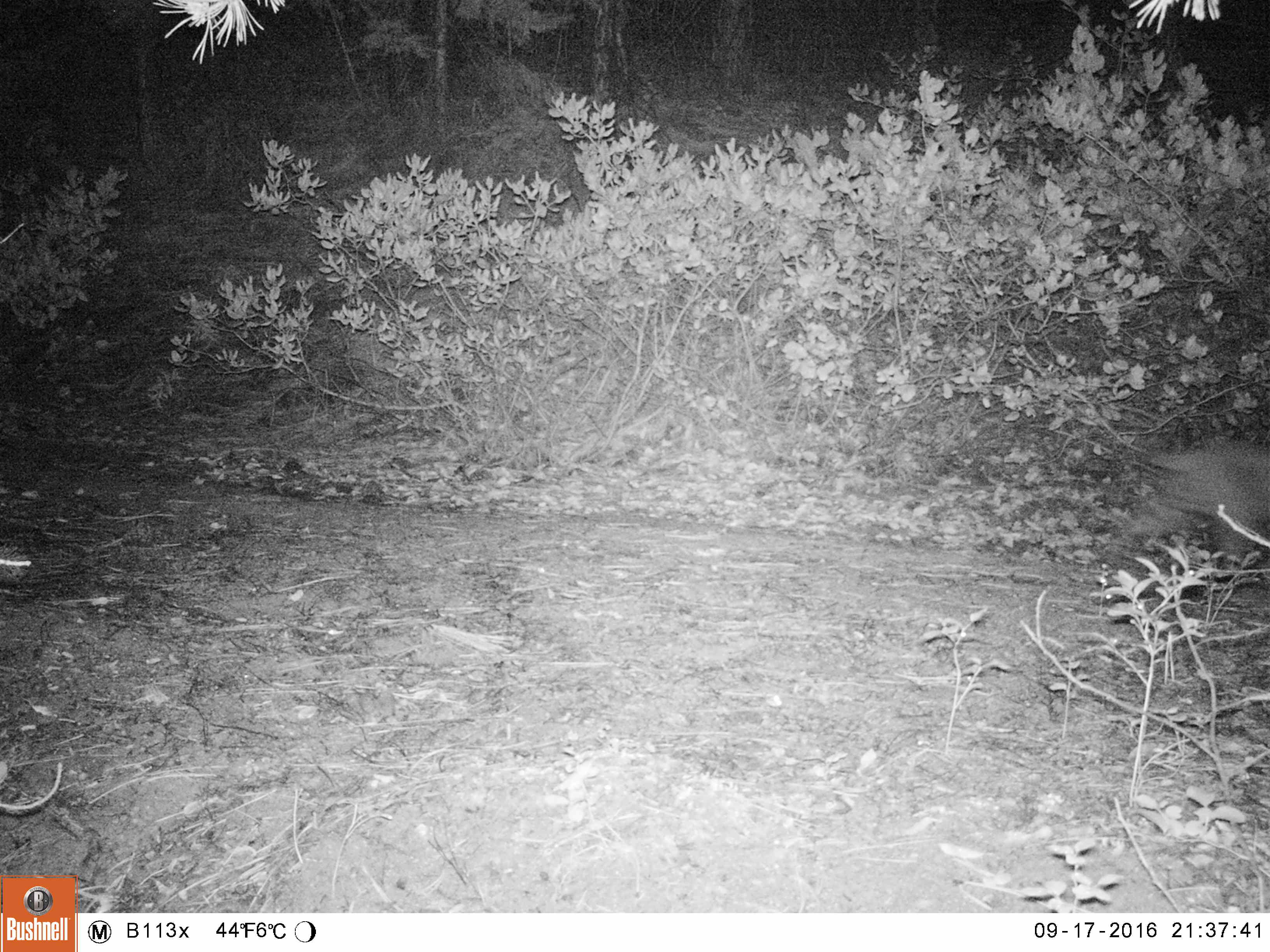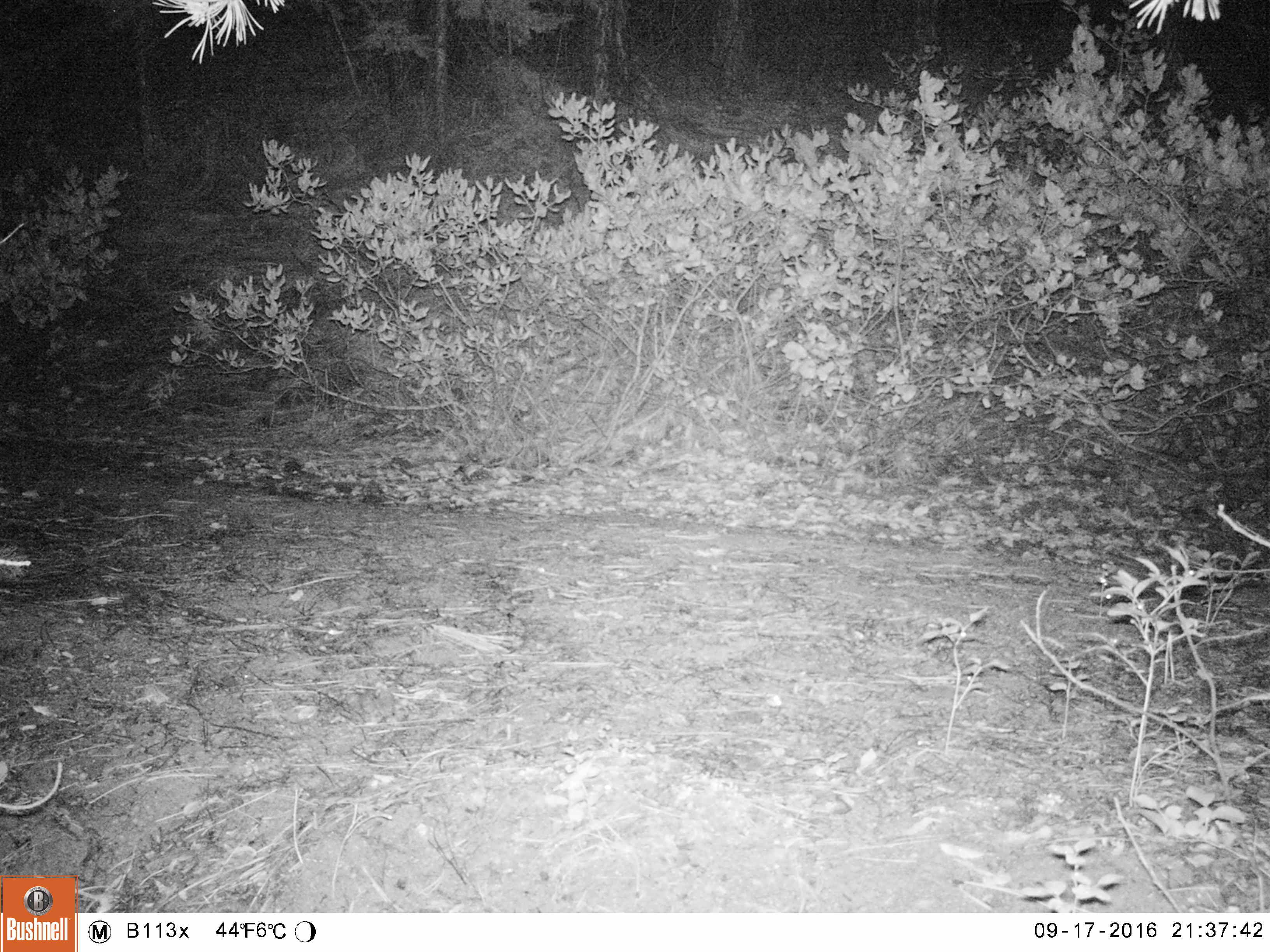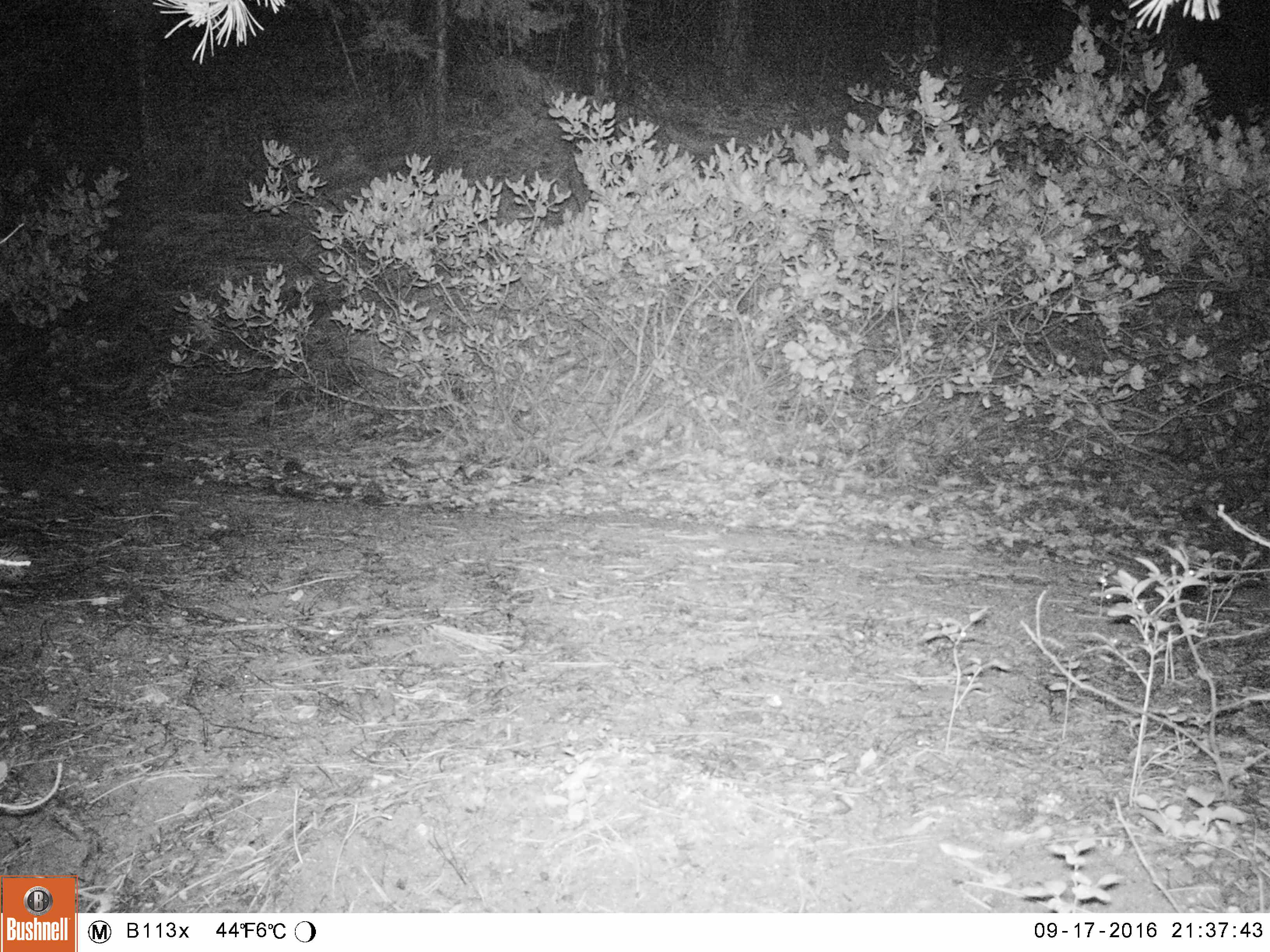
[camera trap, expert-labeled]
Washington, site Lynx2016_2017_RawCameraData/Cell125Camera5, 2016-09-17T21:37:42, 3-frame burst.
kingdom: Animalia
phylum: Chordata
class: Mammalia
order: Carnivora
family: Felidae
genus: Lynx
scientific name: Lynx rufus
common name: bobcat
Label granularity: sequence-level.